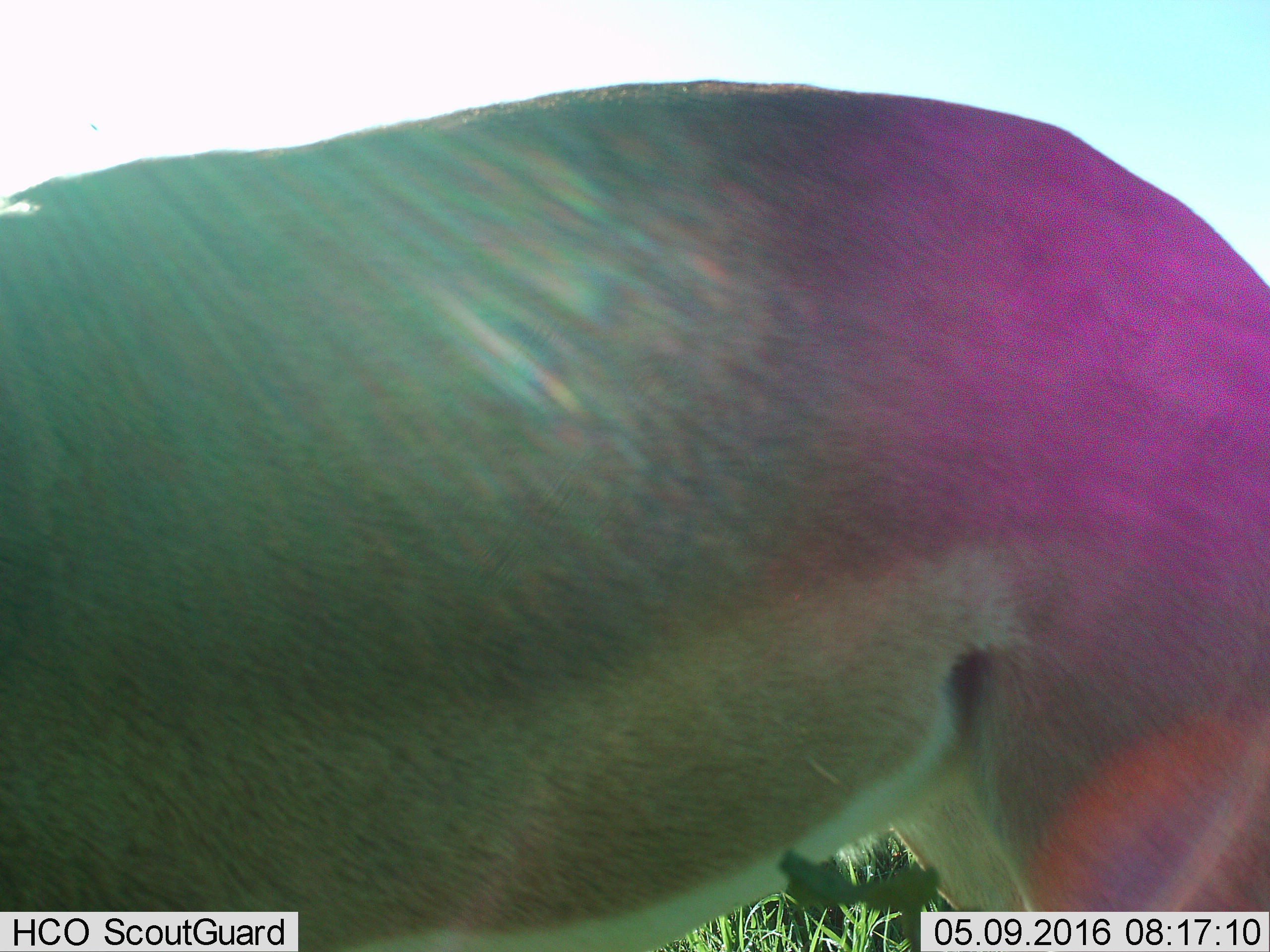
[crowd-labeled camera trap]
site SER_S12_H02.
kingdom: Animalia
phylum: Chordata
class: Mammalia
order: Artiodactyla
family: Bovidae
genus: Nanger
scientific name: Nanger granti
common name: grant's gazelle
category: gazellegrants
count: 1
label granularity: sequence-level